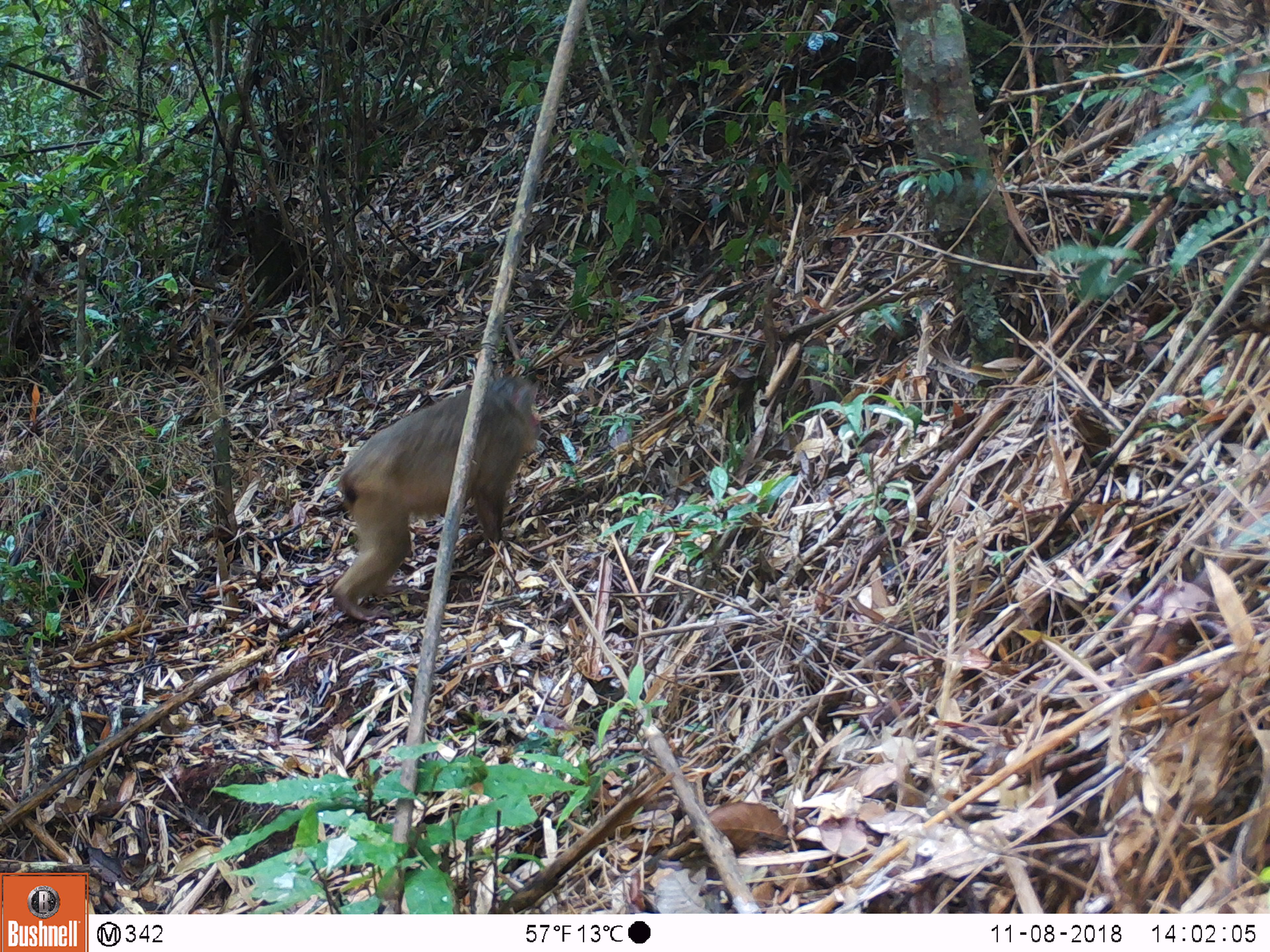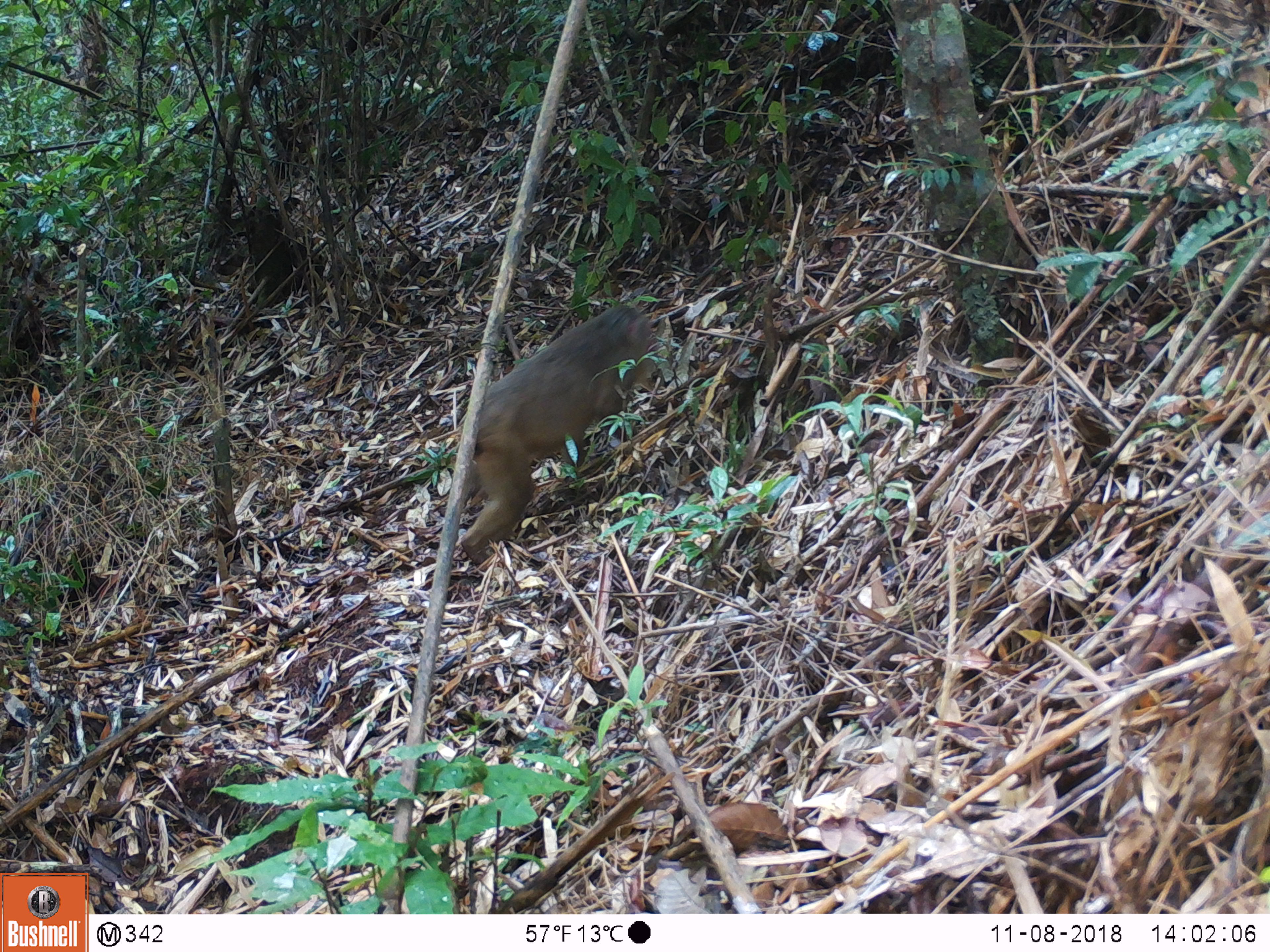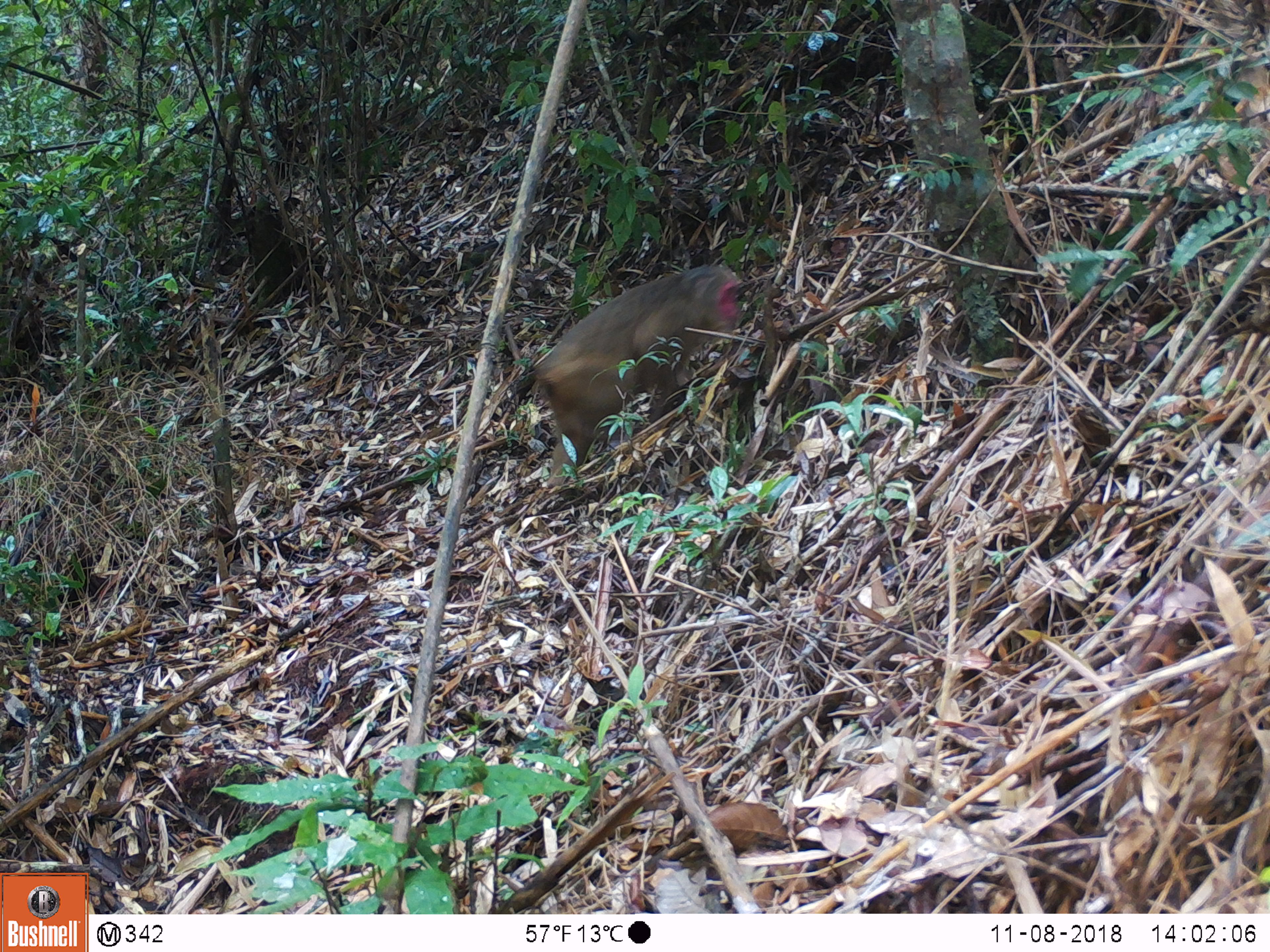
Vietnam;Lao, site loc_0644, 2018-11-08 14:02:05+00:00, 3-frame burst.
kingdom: Animalia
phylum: Chordata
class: Mammalia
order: Primates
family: Cercopithecidae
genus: Macaca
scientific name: Macaca arctoides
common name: stump-tailed macaque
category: stump tailed macaque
Stump tailed macaque (stump-tailed macaque) (Macaca arctoides). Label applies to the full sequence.